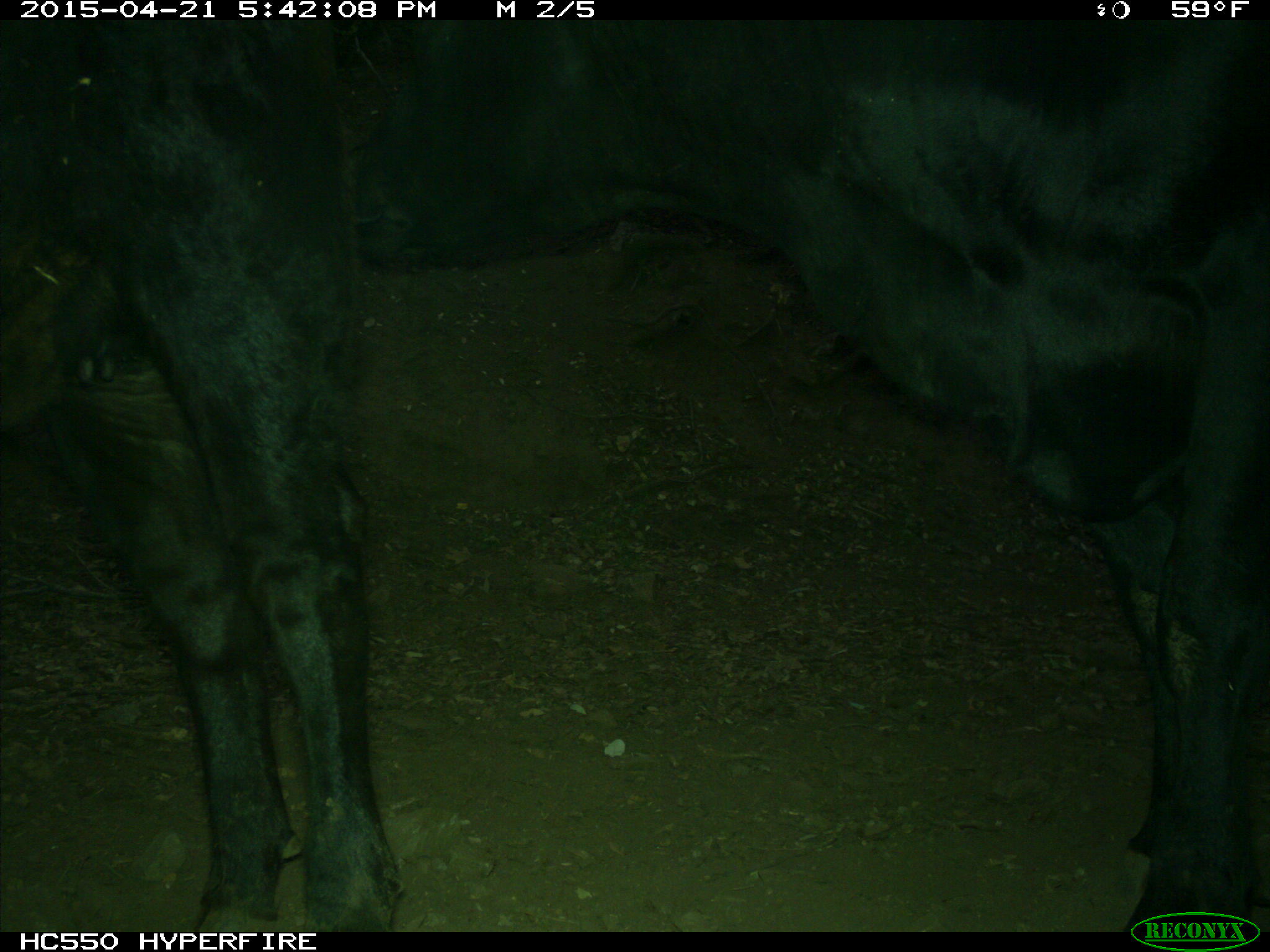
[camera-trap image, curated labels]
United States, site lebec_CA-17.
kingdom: Animalia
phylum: Chordata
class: Mammalia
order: Artiodactyla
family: Bovidae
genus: Bos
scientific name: Bos taurus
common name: domestic cow